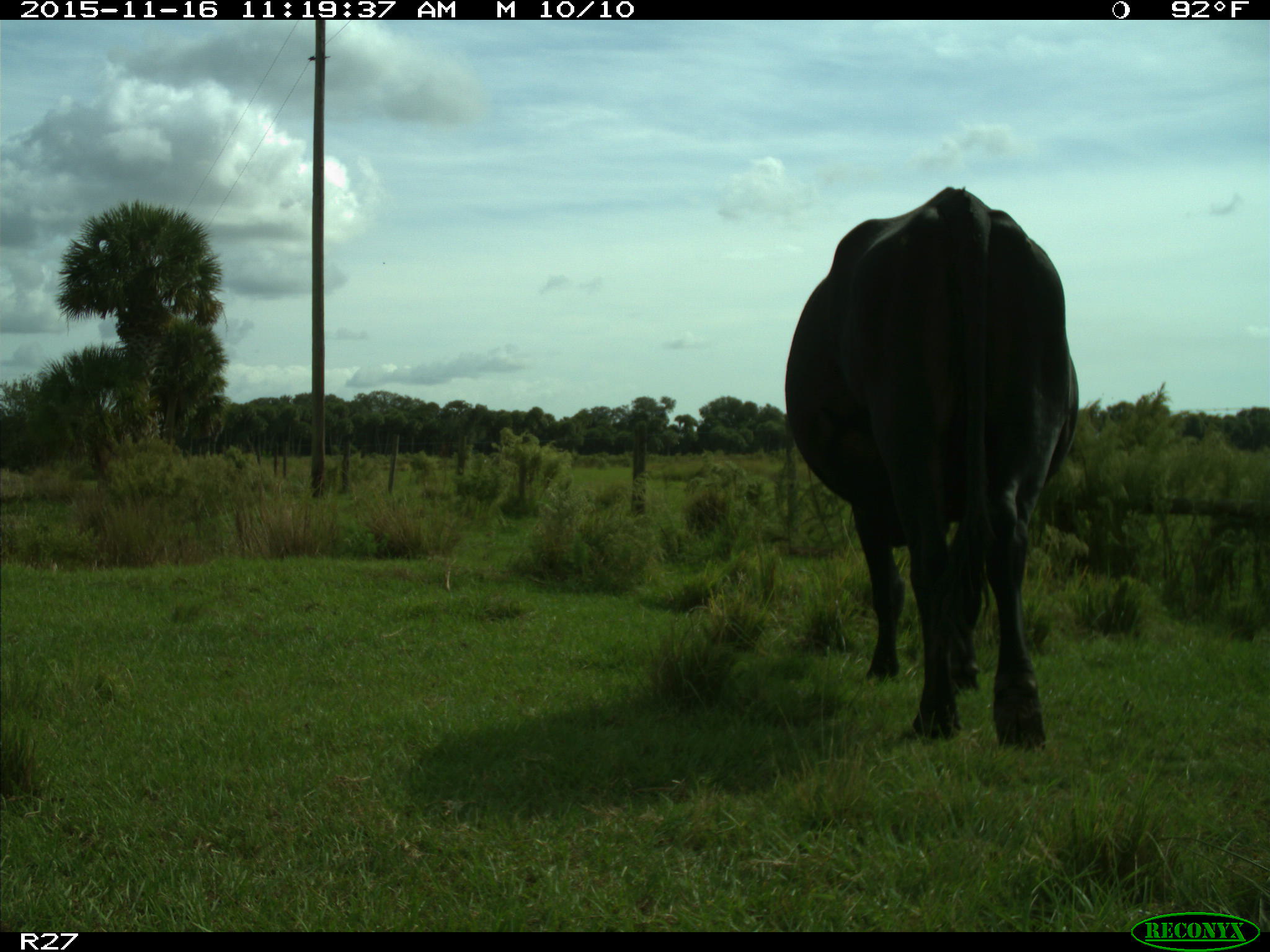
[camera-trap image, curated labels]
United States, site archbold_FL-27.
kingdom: Animalia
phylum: Chordata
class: Mammalia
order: Artiodactyla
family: Bovidae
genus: Bos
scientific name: Bos taurus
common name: domestic cow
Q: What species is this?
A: Bos taurus (domestic cow).